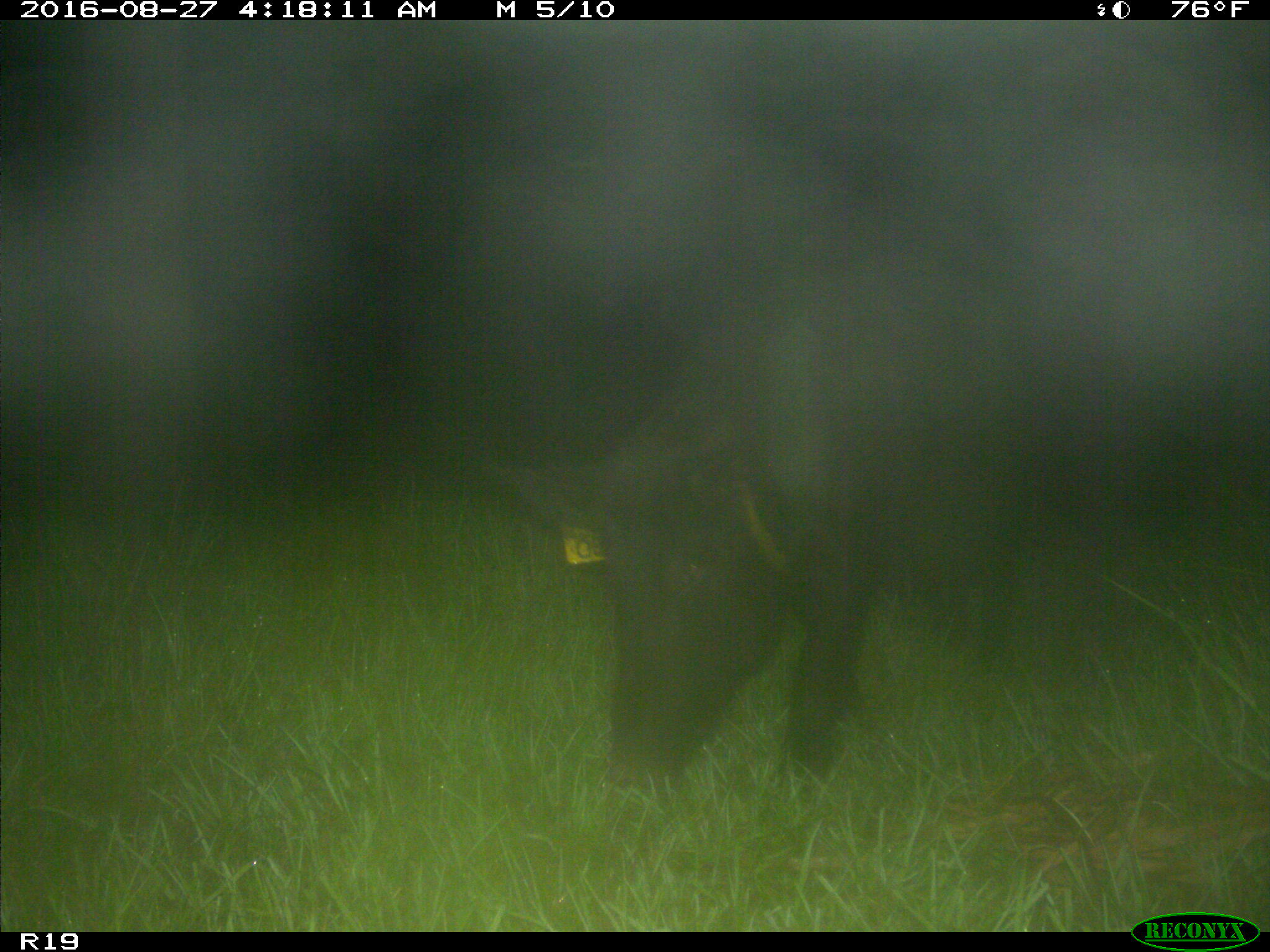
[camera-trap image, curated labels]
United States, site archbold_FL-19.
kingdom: Animalia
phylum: Chordata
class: Mammalia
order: Artiodactyla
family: Suidae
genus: Sus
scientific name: Sus scrofa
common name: wild boar